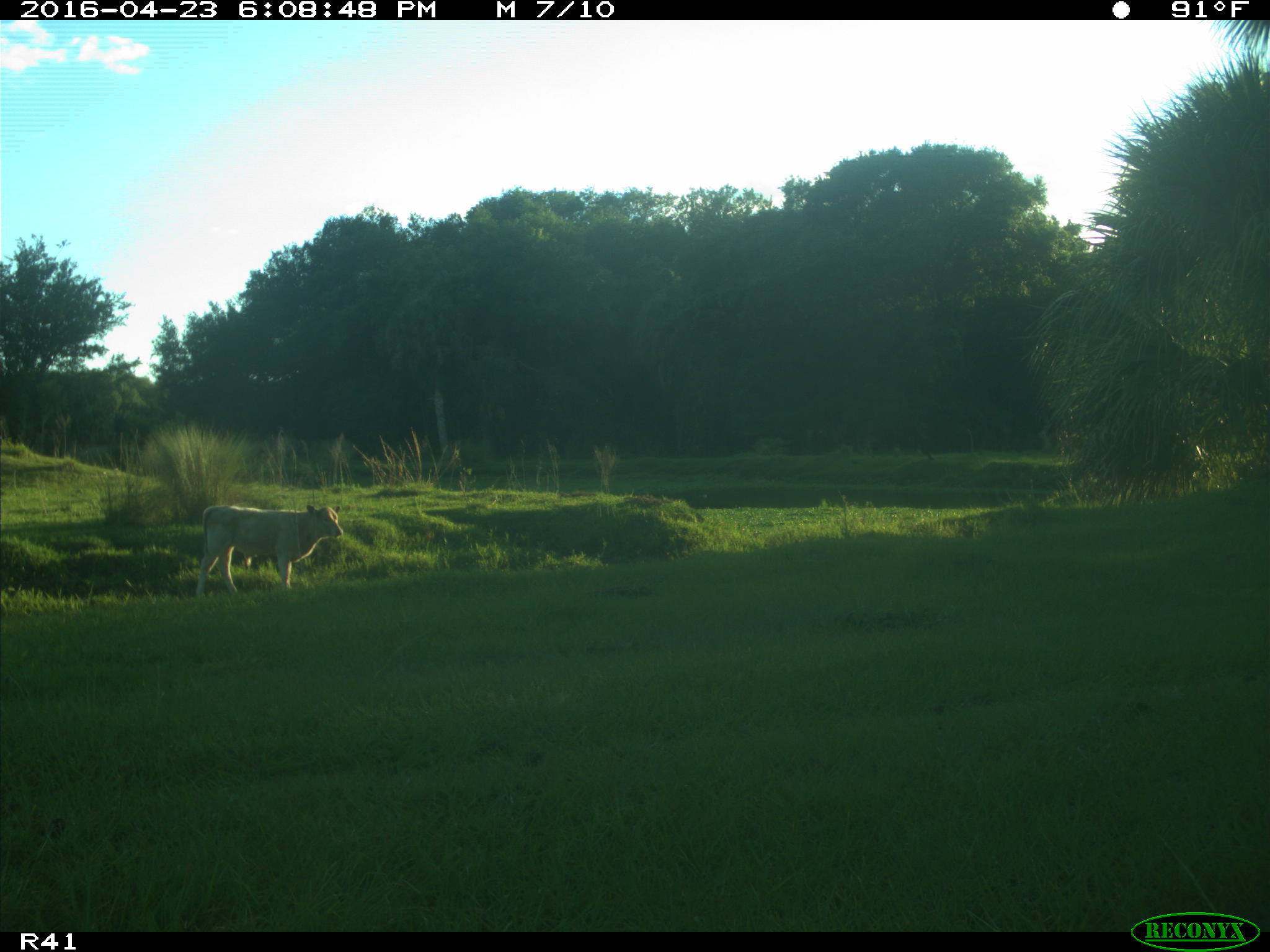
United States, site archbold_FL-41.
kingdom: Animalia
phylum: Chordata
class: Mammalia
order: Artiodactyla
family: Bovidae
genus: Bos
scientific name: Bos taurus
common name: domestic cow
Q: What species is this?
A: Bos taurus (domestic cow).